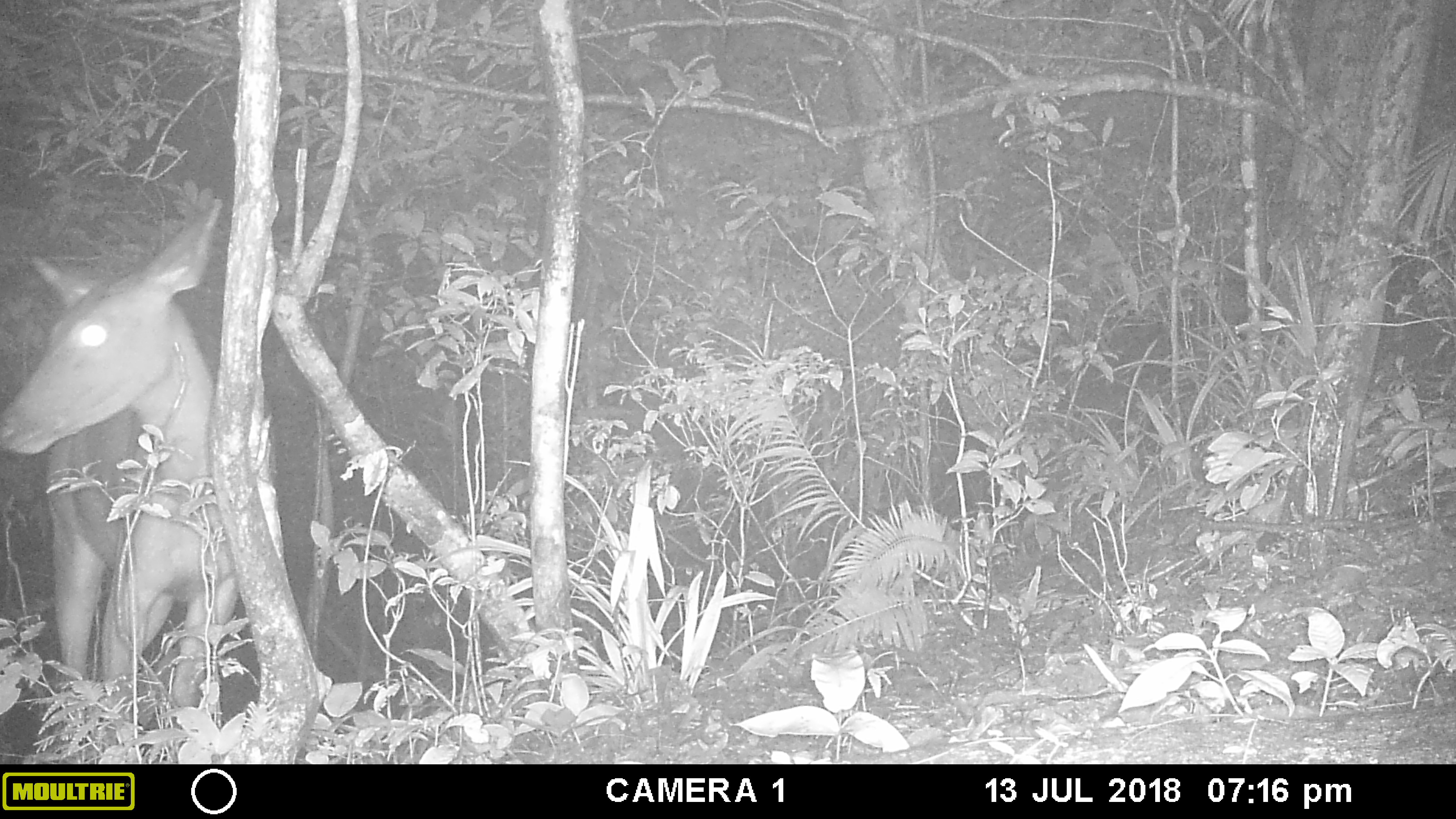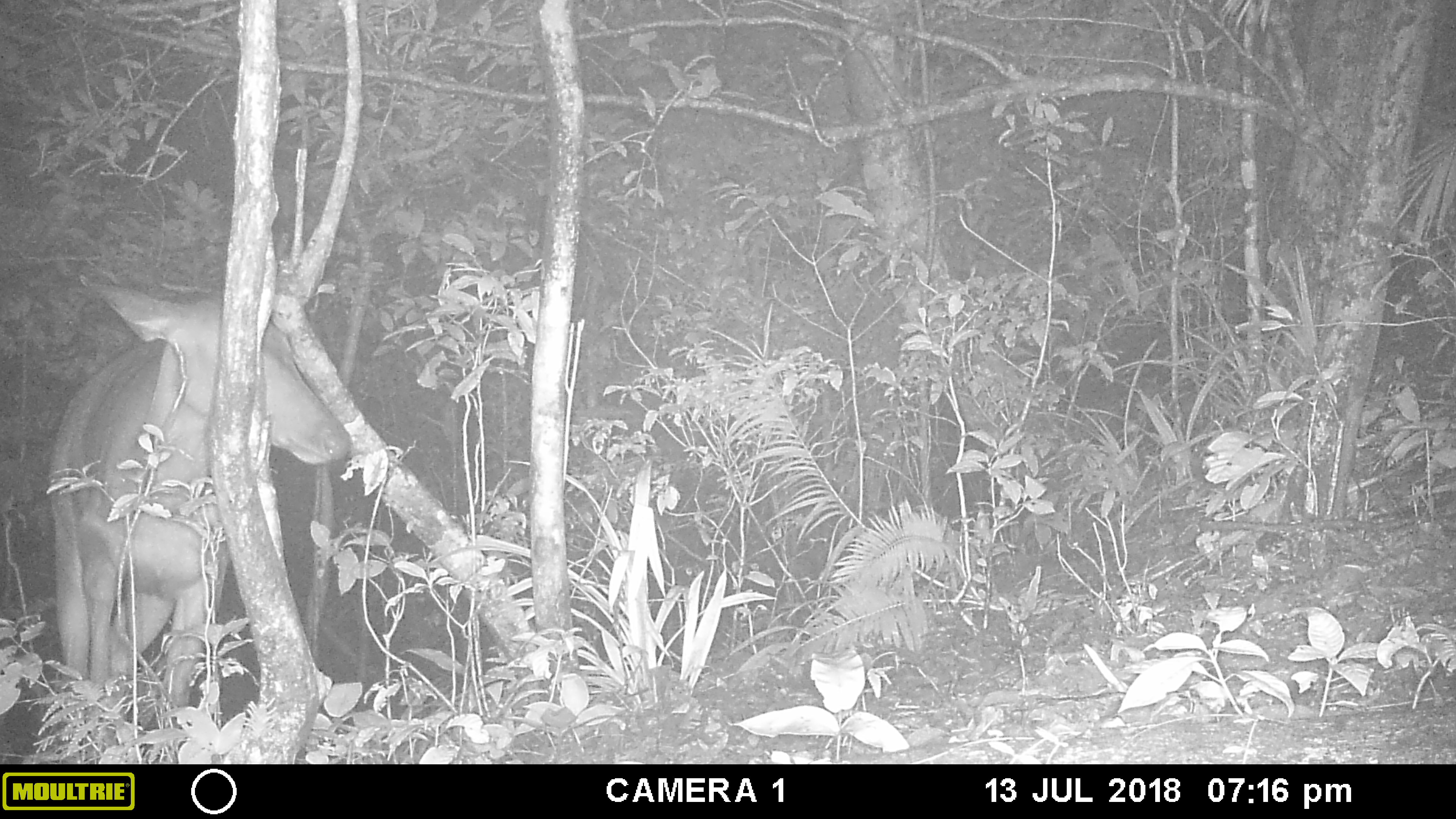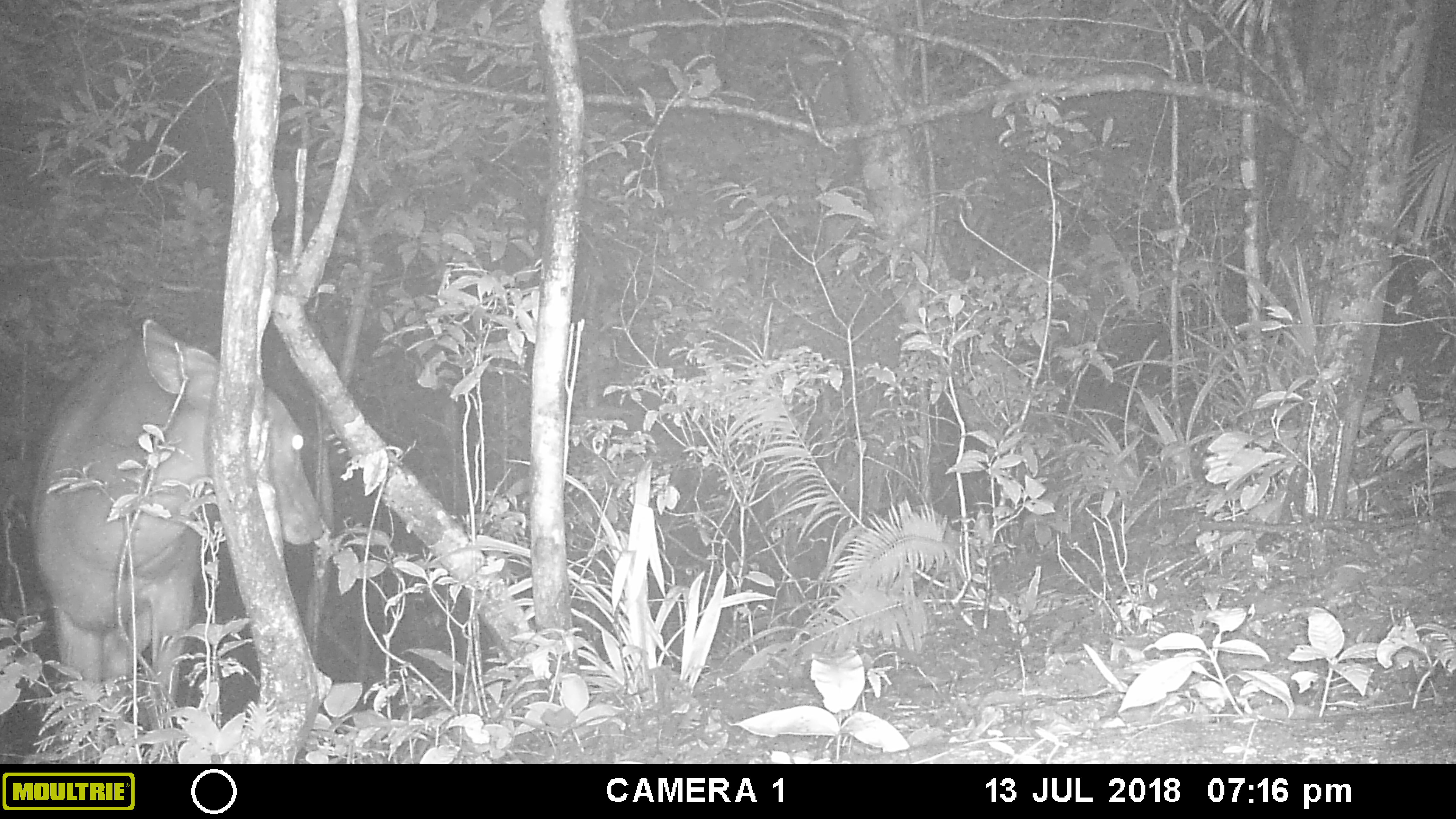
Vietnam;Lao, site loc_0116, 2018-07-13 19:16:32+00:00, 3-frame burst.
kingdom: Animalia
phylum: Chordata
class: Mammalia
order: Artiodactyla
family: Cervidae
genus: Rusa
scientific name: Rusa unicolor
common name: sambar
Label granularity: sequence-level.